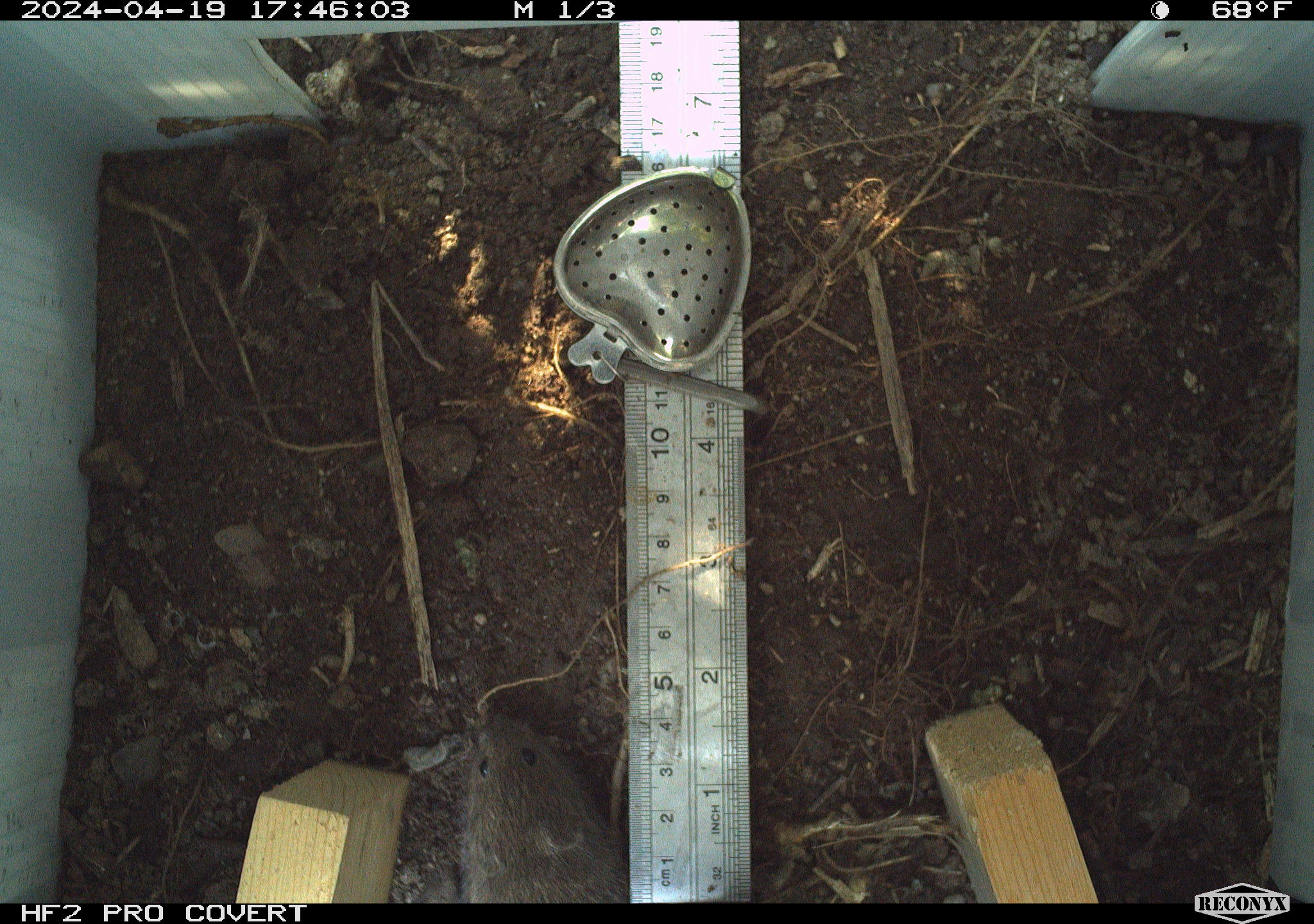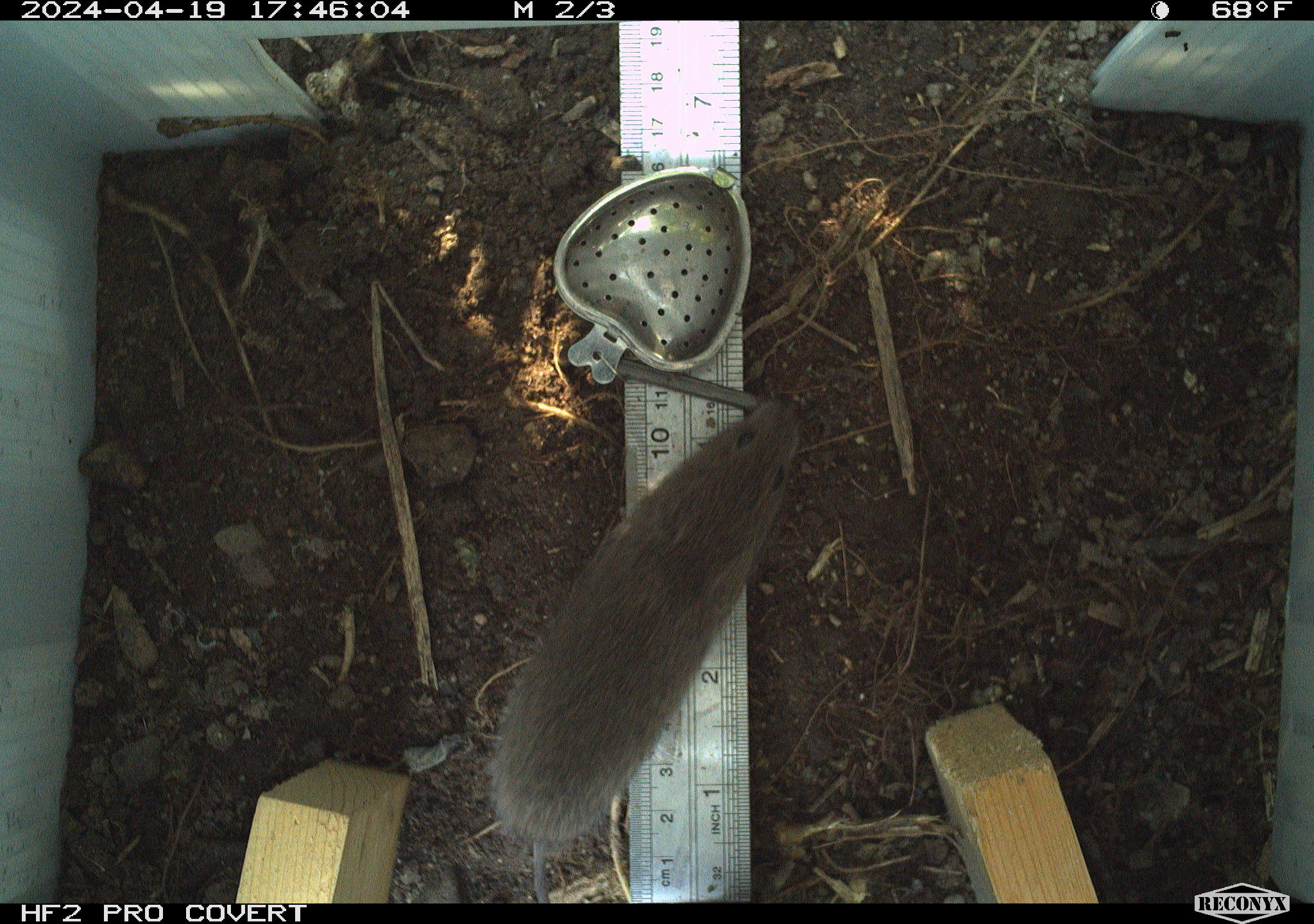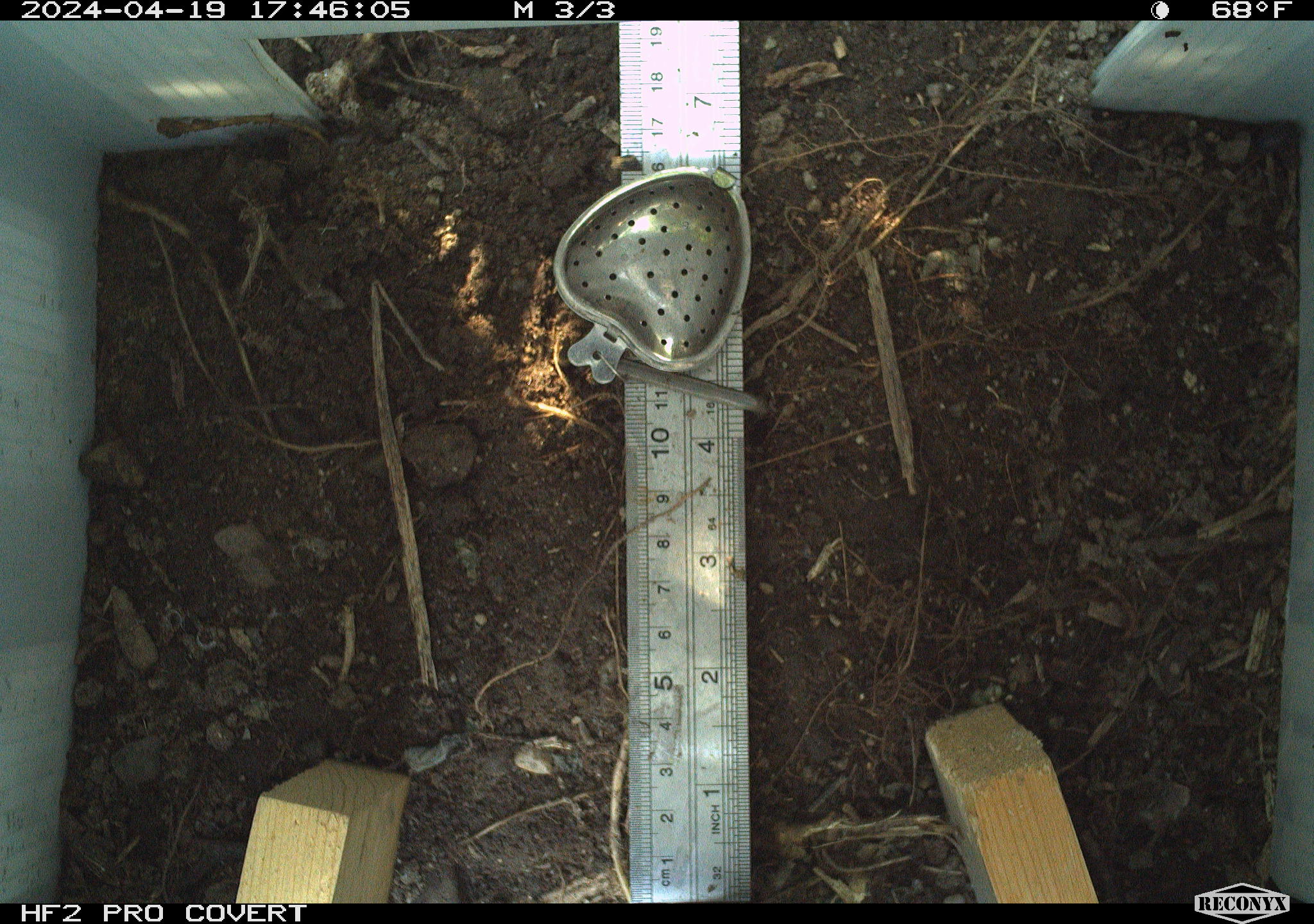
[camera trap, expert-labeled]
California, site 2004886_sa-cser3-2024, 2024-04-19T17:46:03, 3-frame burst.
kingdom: Animalia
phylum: Chordata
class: Mammalia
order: Rodentia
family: Cricetidae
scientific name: Cricetidae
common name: hamsters, voles, lemmings, and allies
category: cricetidae family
Cricetidae family (hamsters, voles, lemmings, and allies) (Cricetidae).